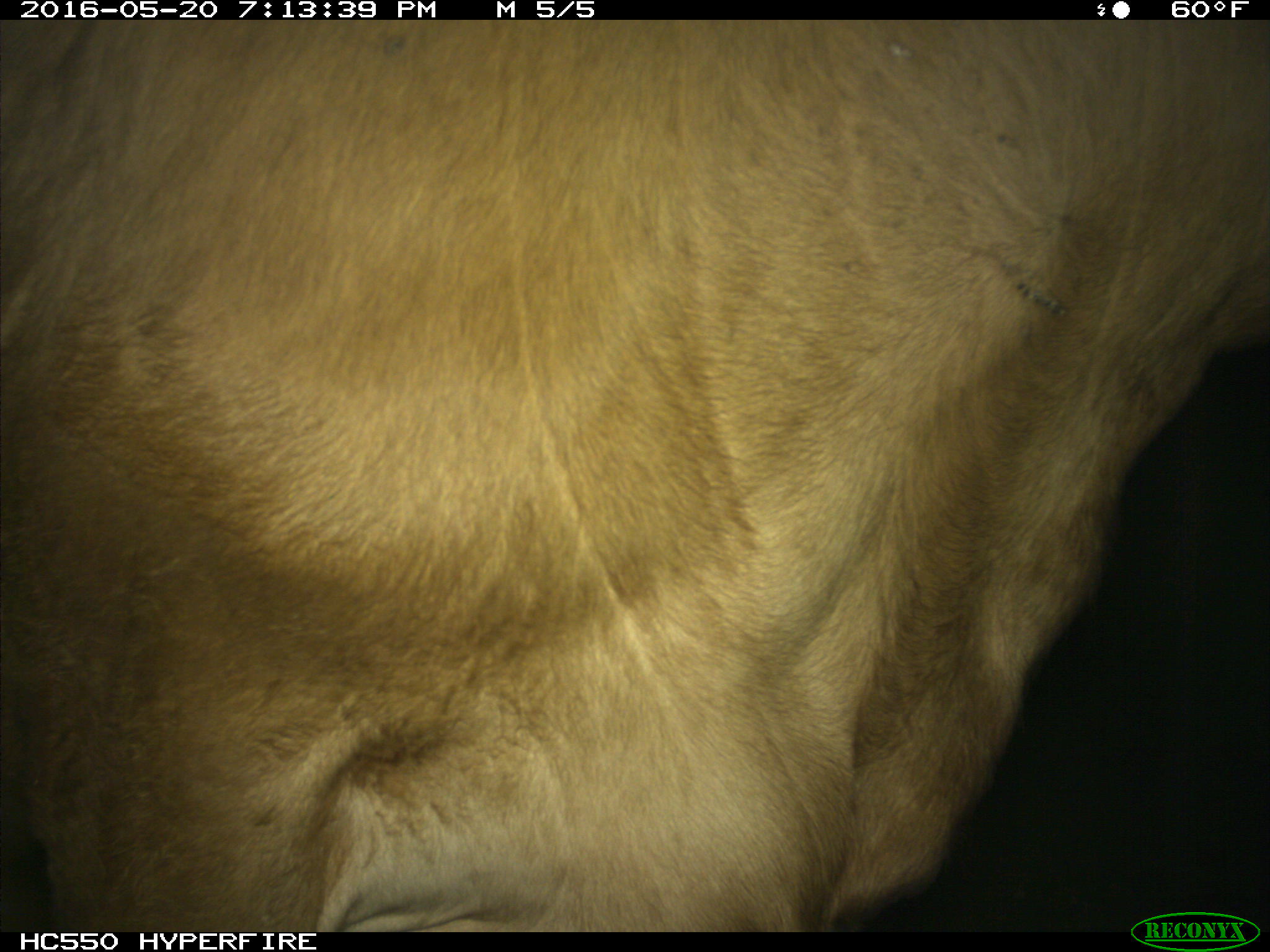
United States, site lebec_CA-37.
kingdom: Animalia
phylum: Chordata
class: Mammalia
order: Artiodactyla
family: Bovidae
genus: Bos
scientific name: Bos taurus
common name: domestic cow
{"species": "Bos taurus (domestic cow)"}